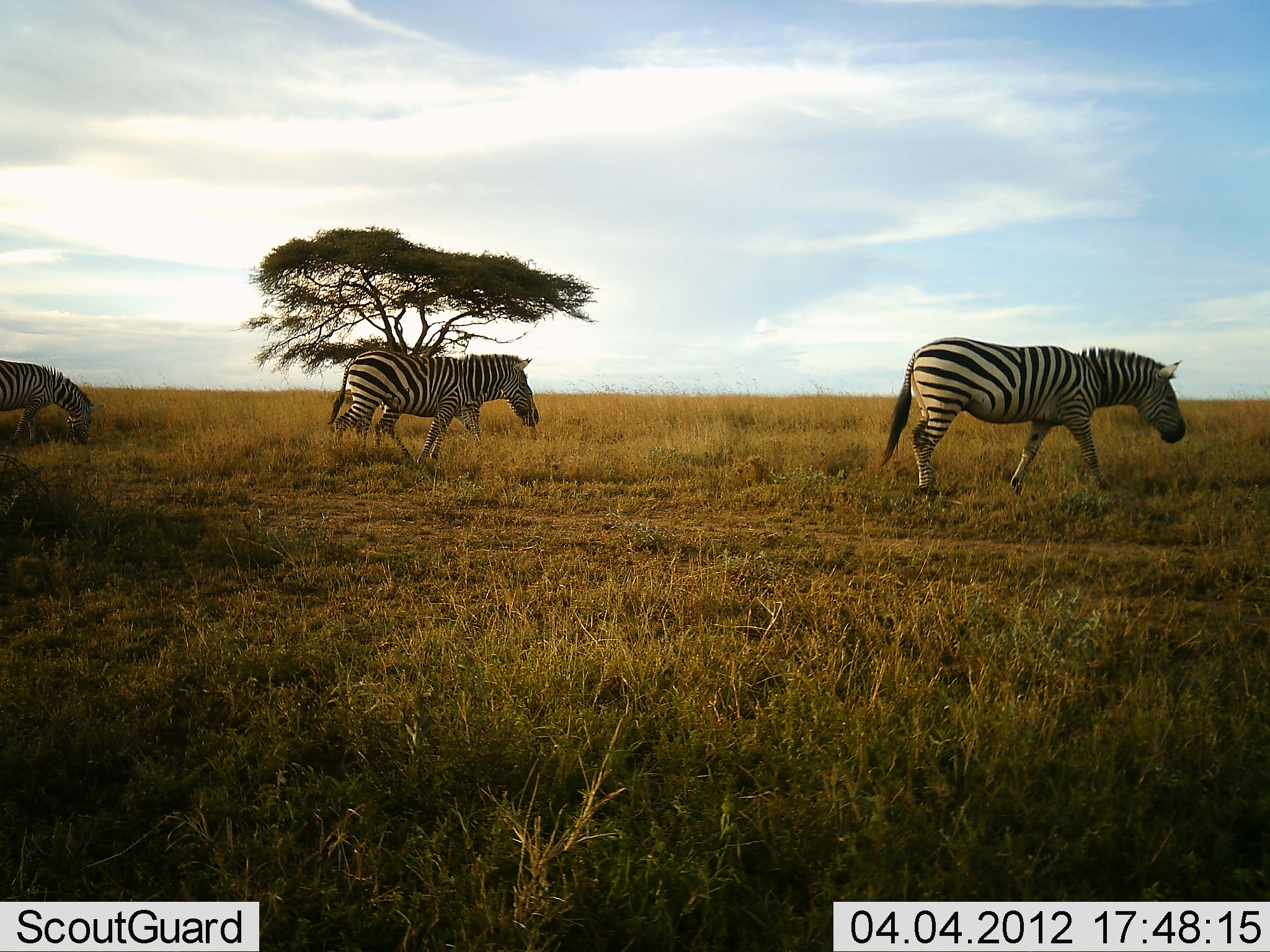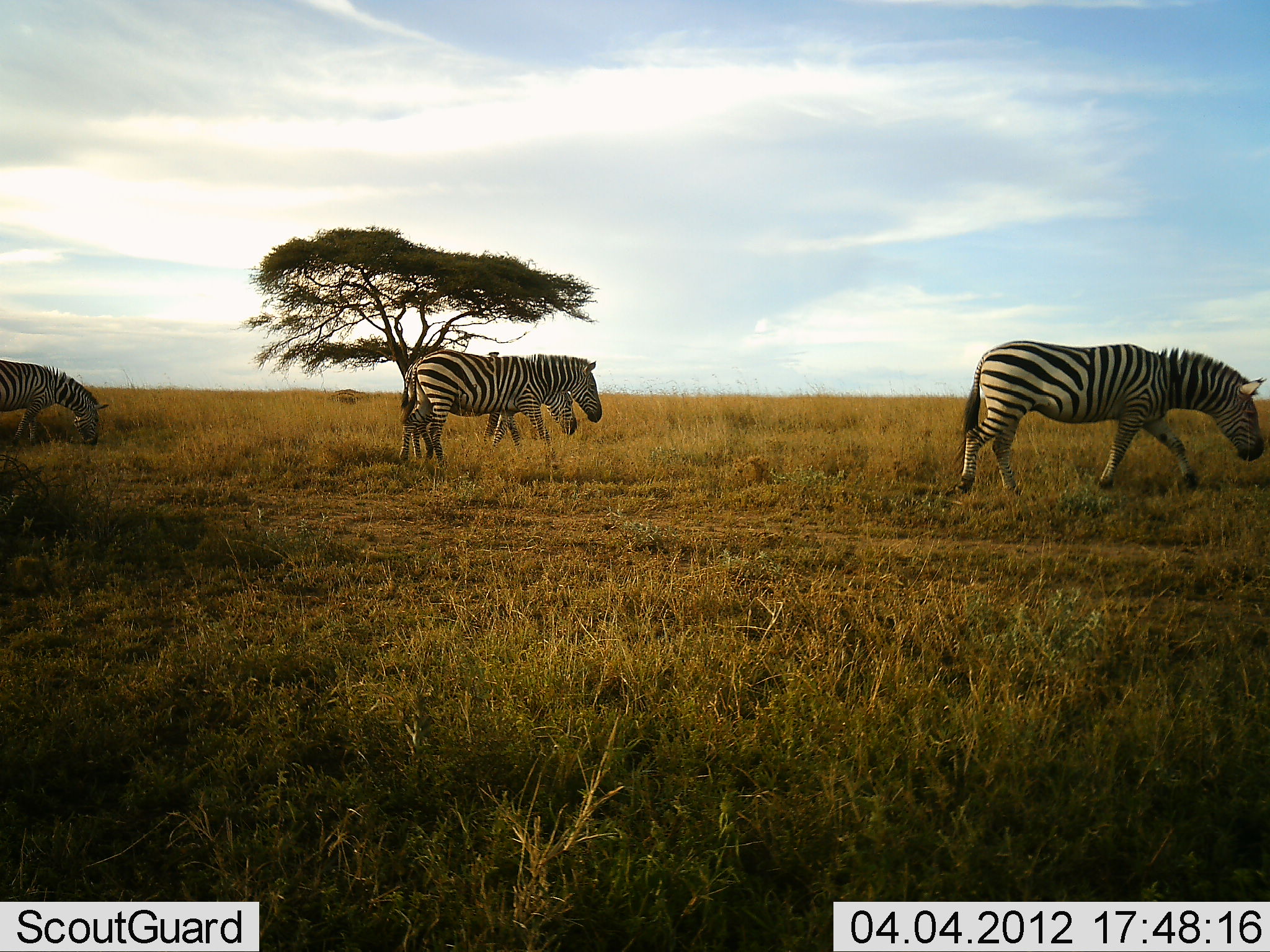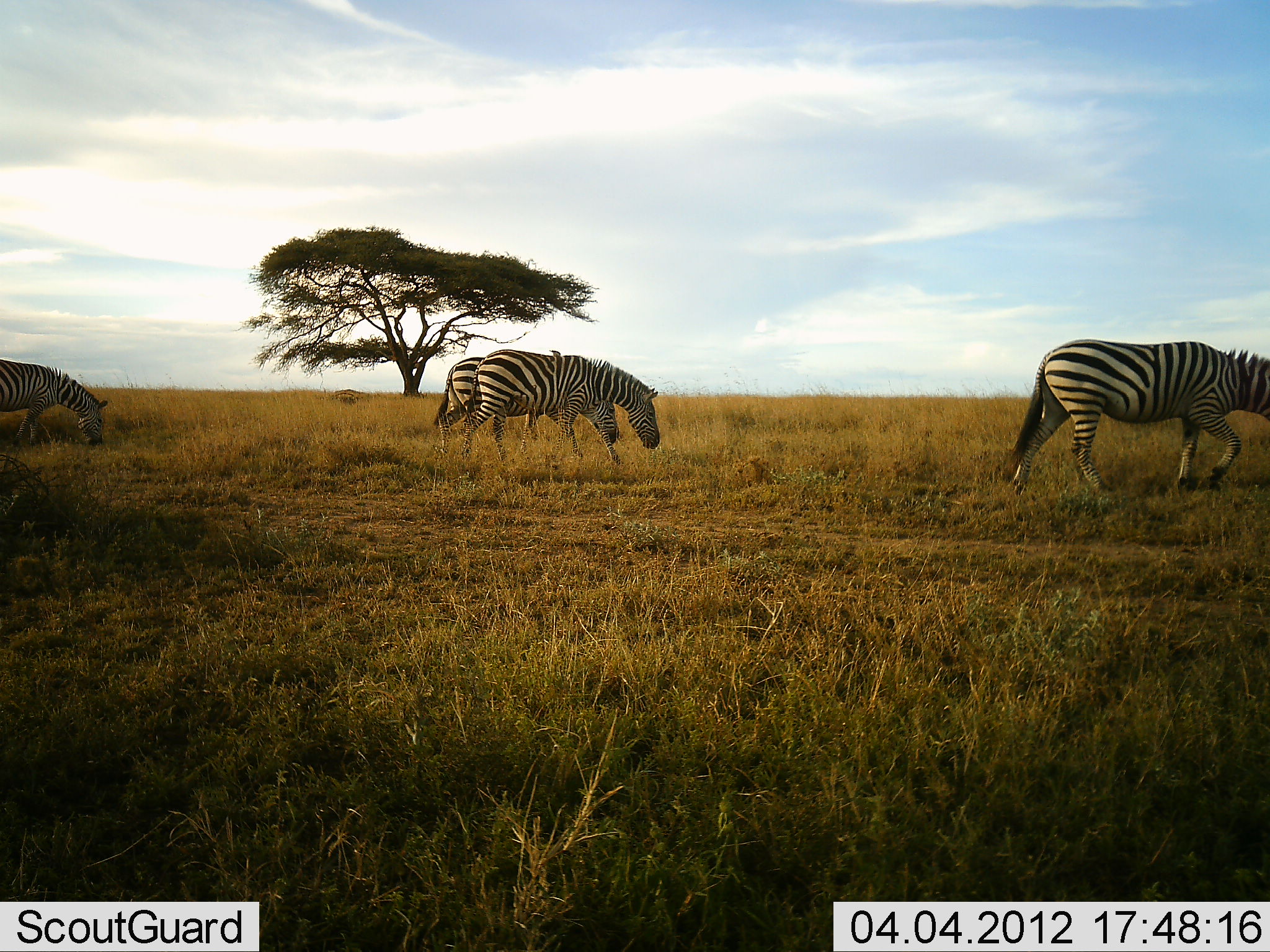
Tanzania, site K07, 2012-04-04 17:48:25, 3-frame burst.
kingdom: Animalia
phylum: Chordata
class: Mammalia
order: Perissodactyla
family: Equidae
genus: Equus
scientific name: Equus quagga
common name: plains zebra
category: zebra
Zebra (plains zebra) (Equus quagga), count 4. Behavior (volunteer vote fractions): standing 27%, resting 0%, moving 93%, interacting 0%. Young present (vote fraction): 0%. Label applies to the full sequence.